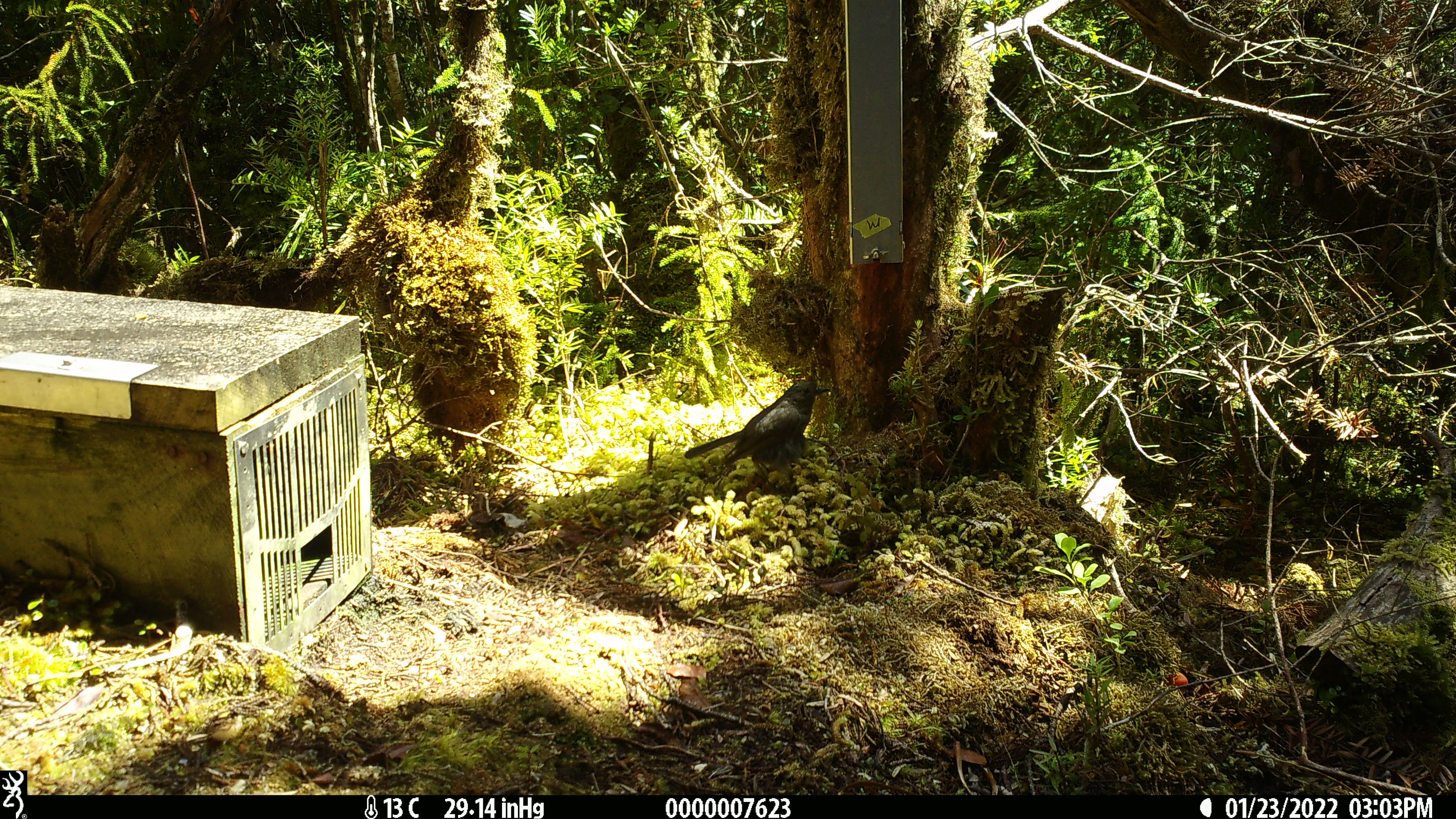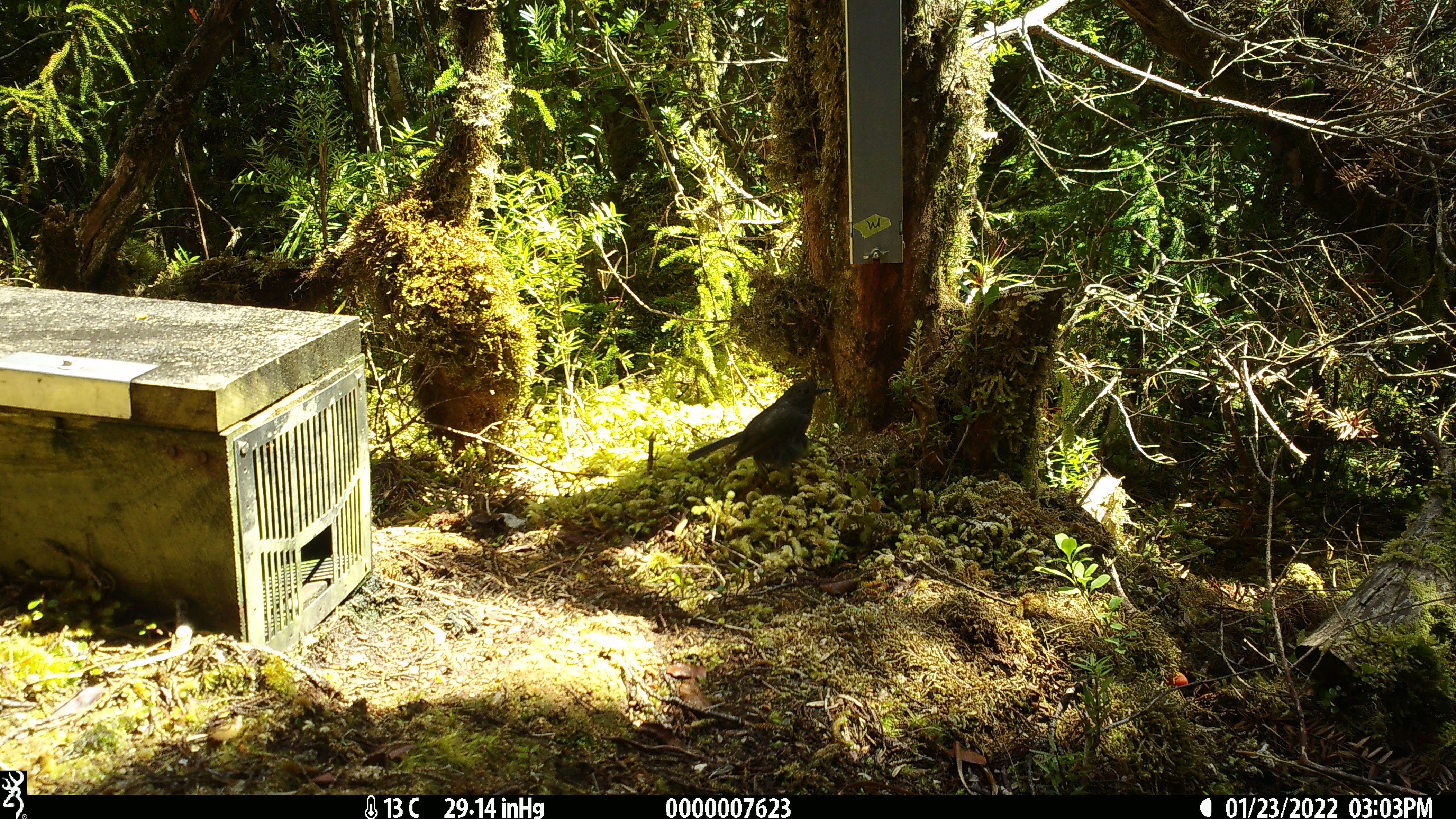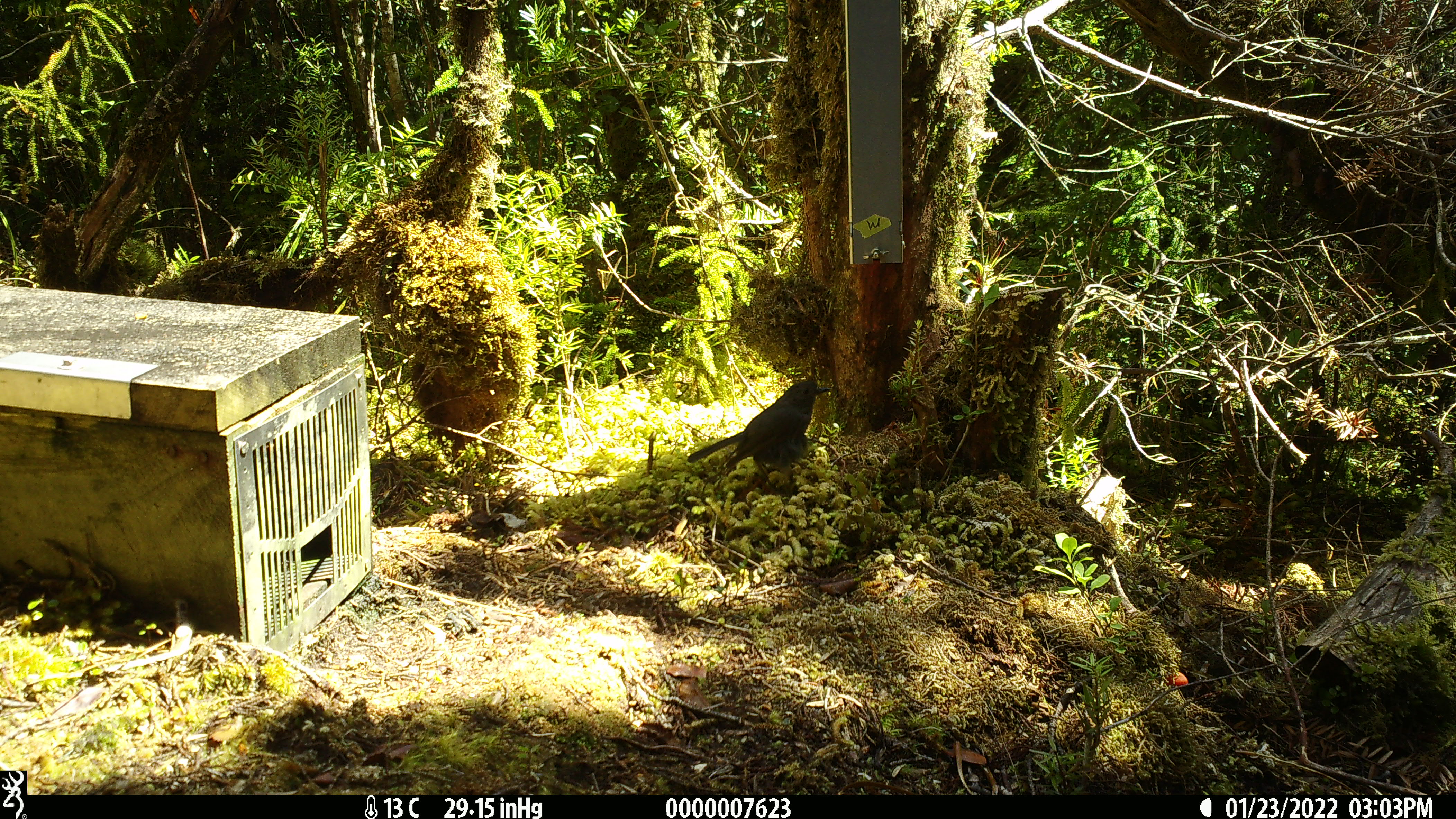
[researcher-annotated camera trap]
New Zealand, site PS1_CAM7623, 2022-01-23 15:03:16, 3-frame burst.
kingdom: Animalia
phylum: Chordata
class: Aves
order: Passeriformes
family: Petroicidae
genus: Petroica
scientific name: Petroica australis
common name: new zealand robin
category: robin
Robin (new zealand robin) (Petroica australis).